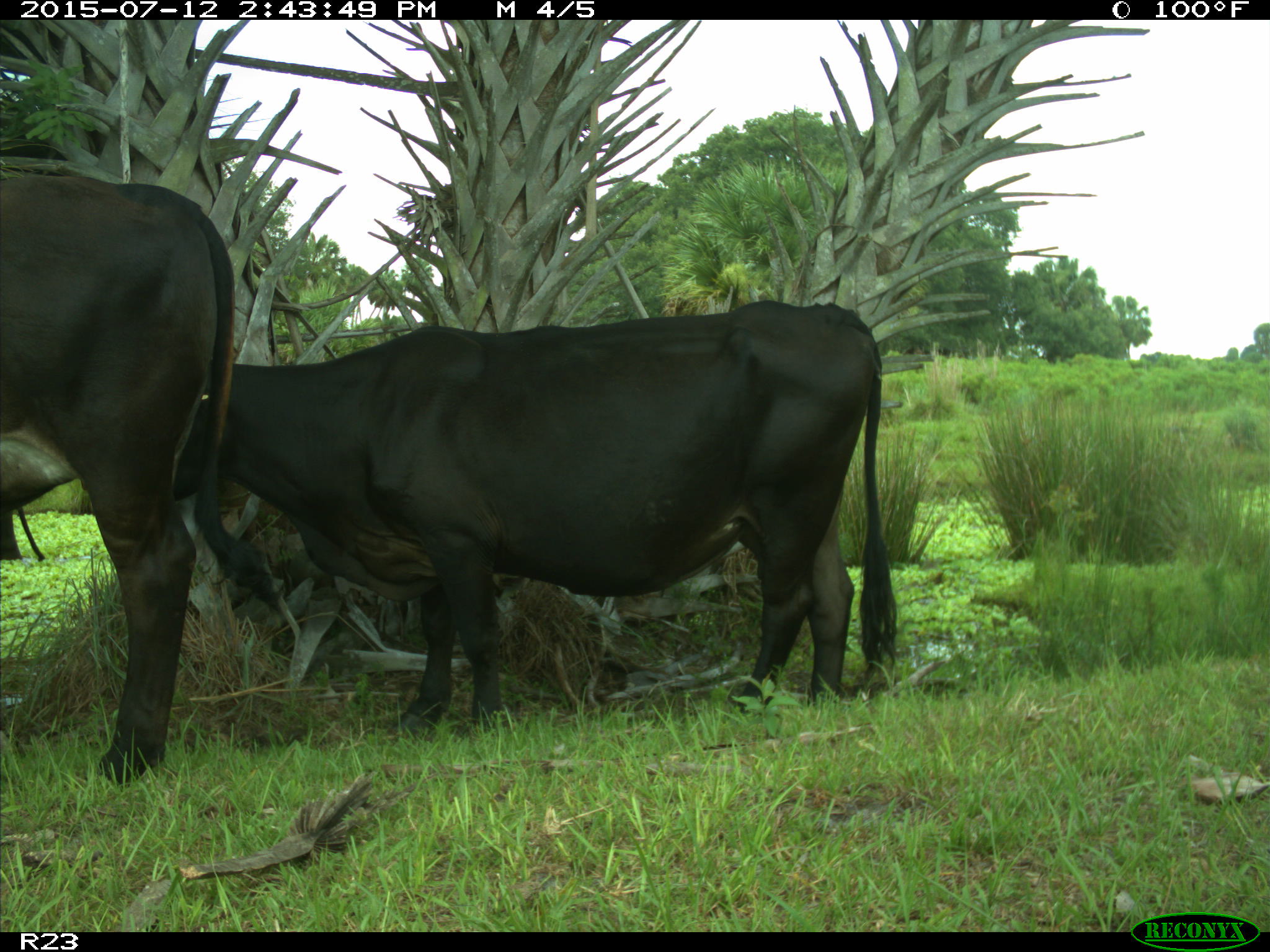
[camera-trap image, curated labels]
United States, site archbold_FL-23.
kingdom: Animalia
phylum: Chordata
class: Mammalia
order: Artiodactyla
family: Bovidae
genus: Bos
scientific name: Bos taurus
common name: domestic cow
Bos taurus (domestic cow).